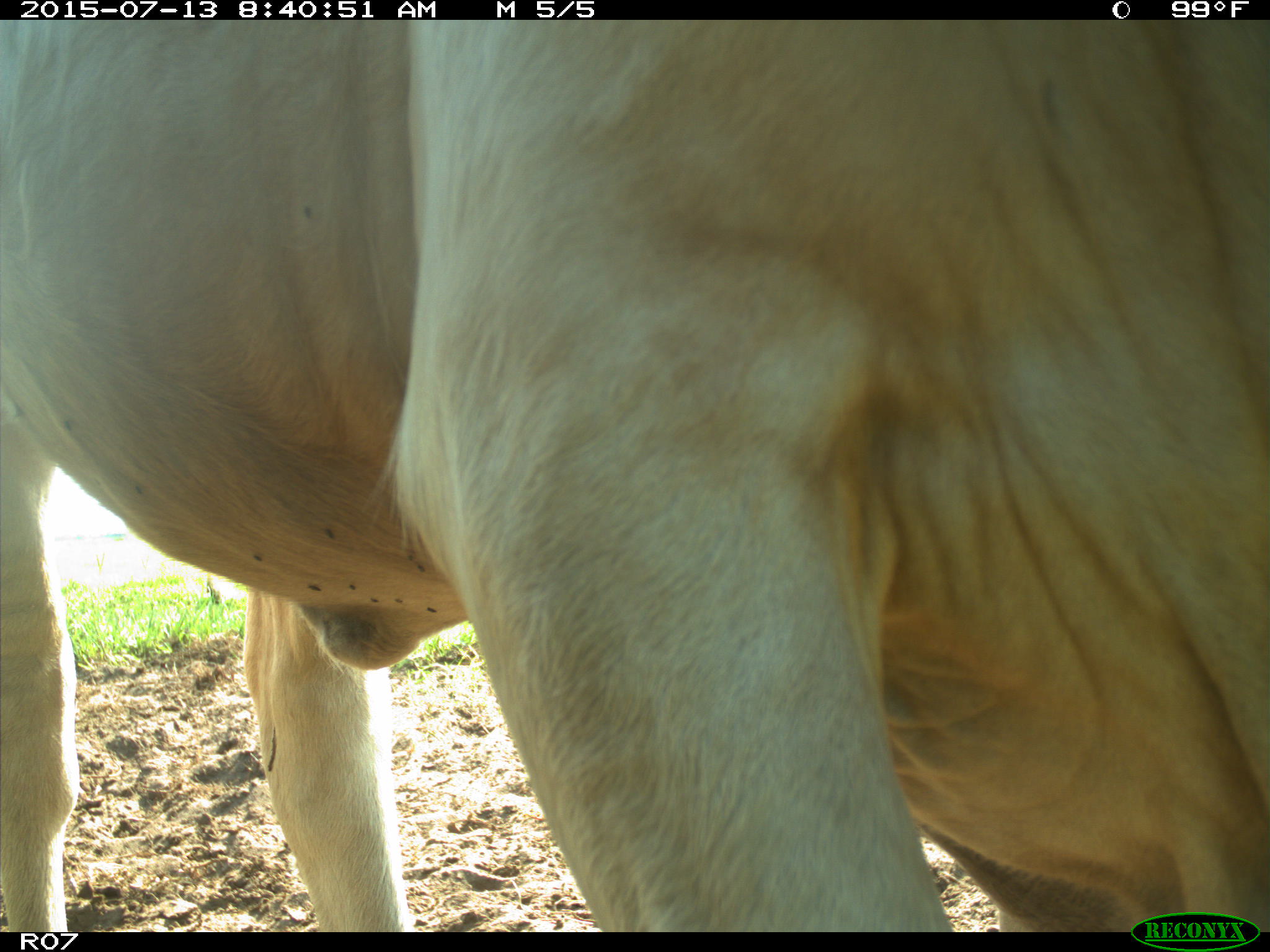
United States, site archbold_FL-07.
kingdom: Animalia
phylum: Chordata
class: Mammalia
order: Artiodactyla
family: Bovidae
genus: Bos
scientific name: Bos taurus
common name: domestic cow